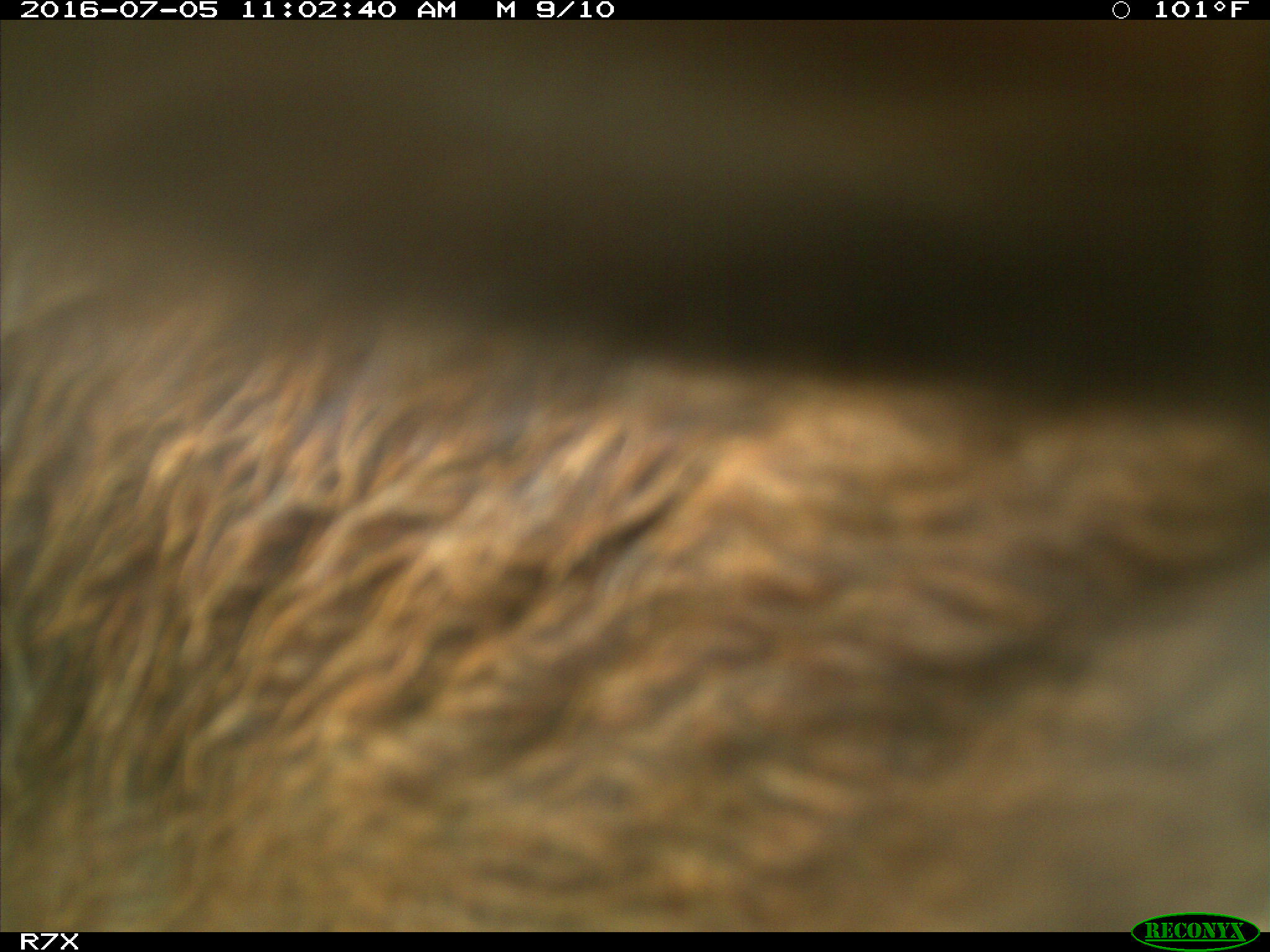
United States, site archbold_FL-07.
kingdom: Animalia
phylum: Chordata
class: Mammalia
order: Artiodactyla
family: Bovidae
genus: Bos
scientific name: Bos taurus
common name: domestic cow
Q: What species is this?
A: Bos taurus (domestic cow).